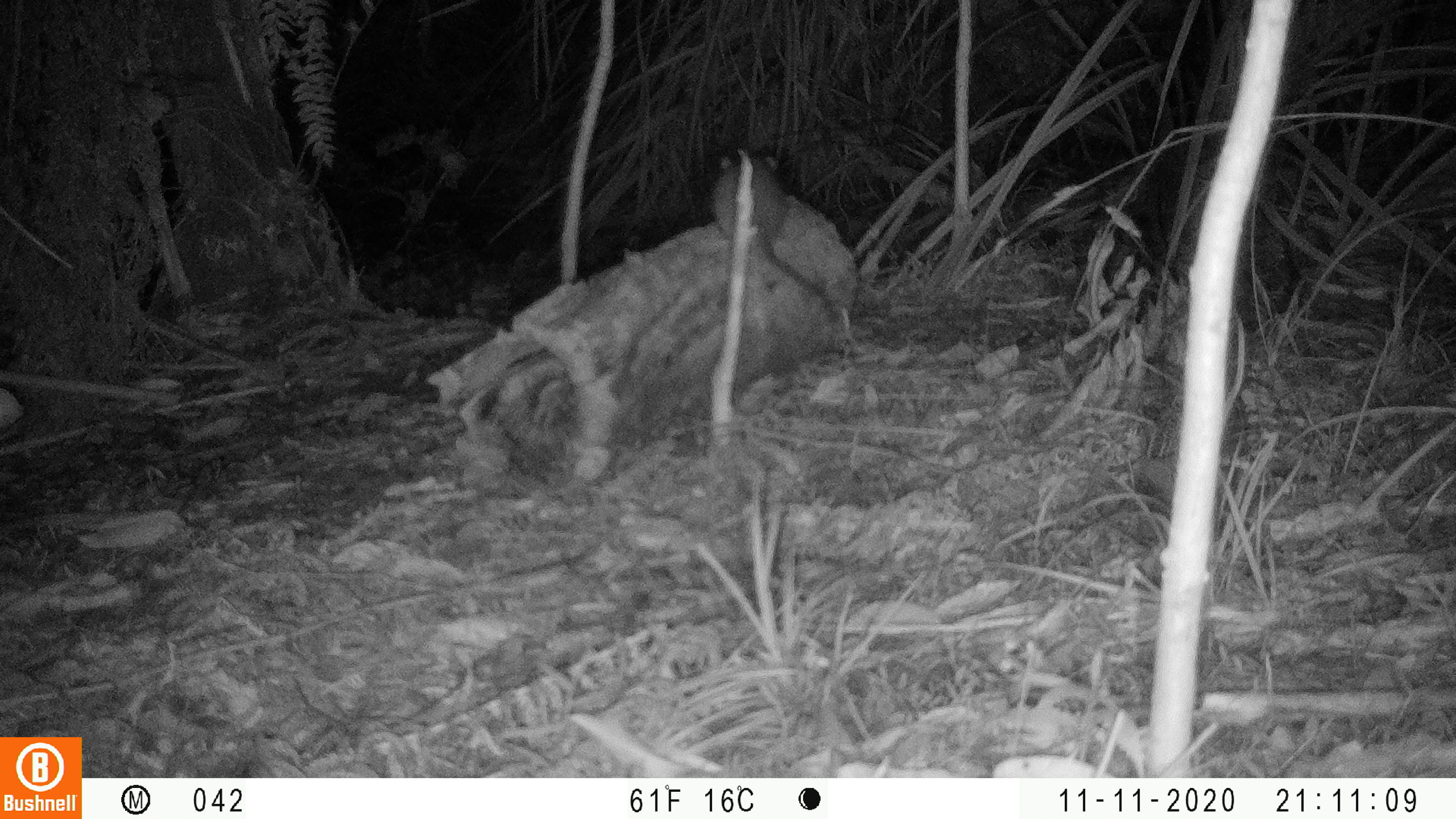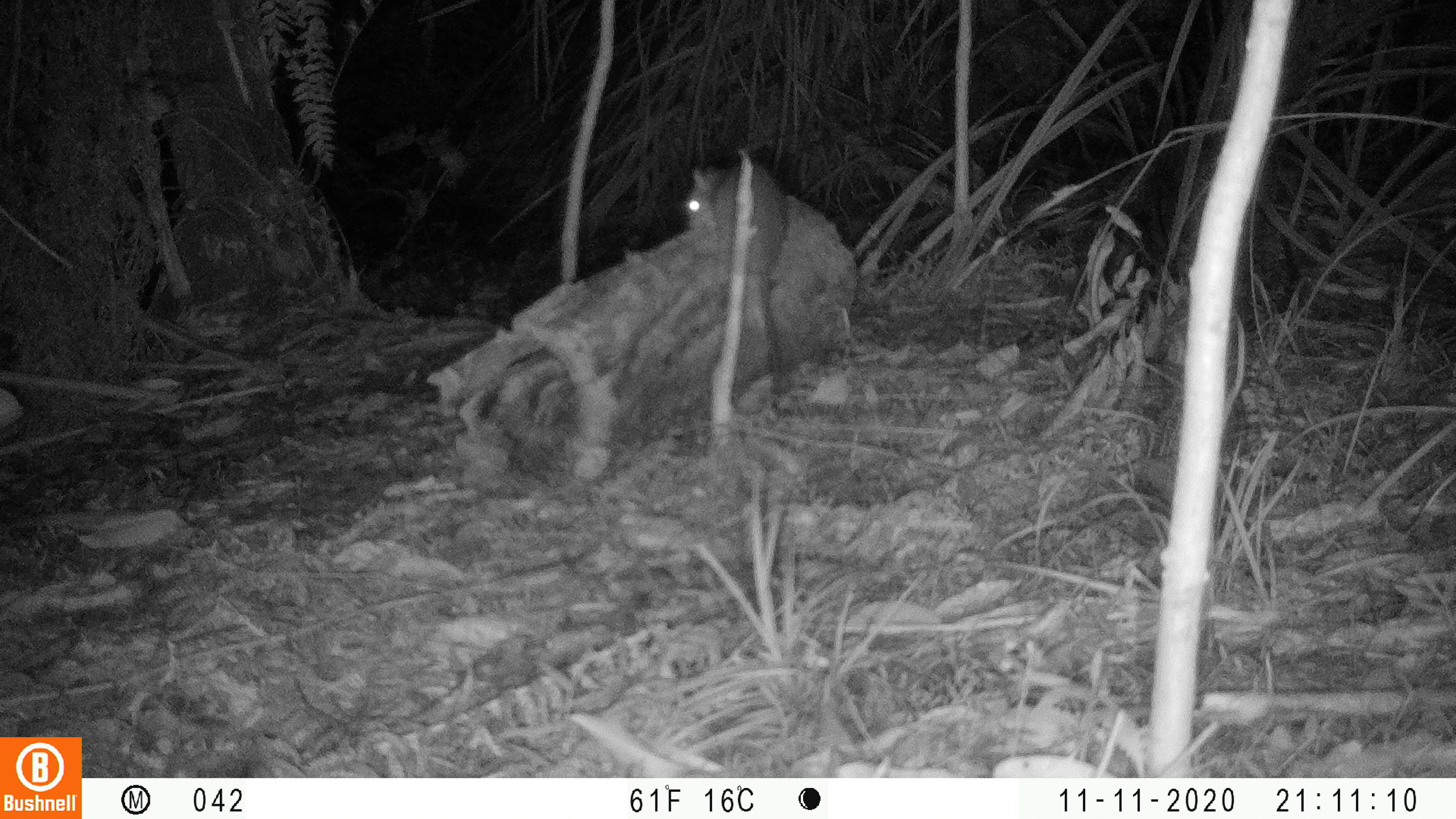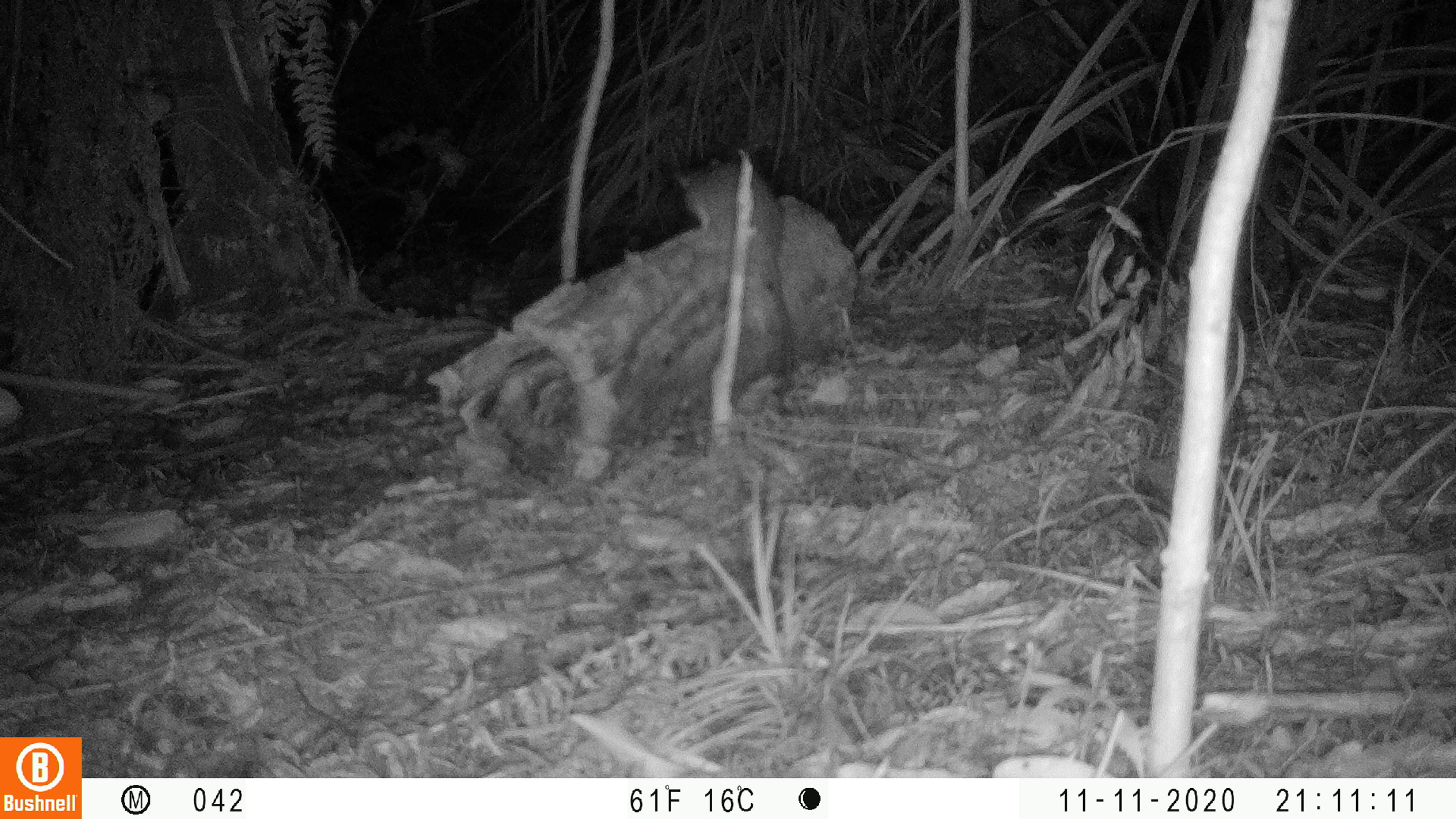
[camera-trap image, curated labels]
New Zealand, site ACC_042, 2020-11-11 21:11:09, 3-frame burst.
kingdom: Animalia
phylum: Chordata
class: Mammalia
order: Rodentia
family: Muridae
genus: Rattus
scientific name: Rattus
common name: rat